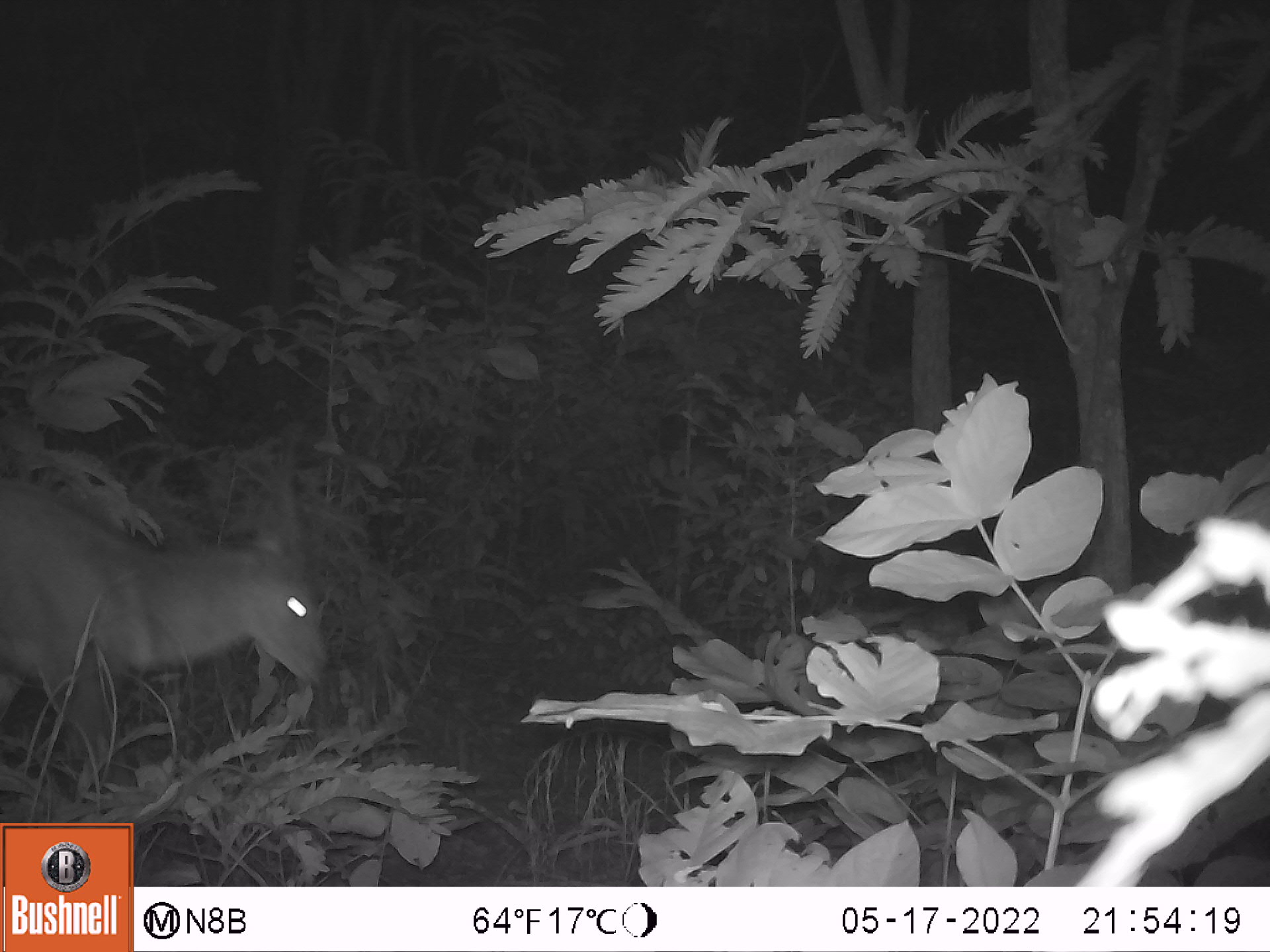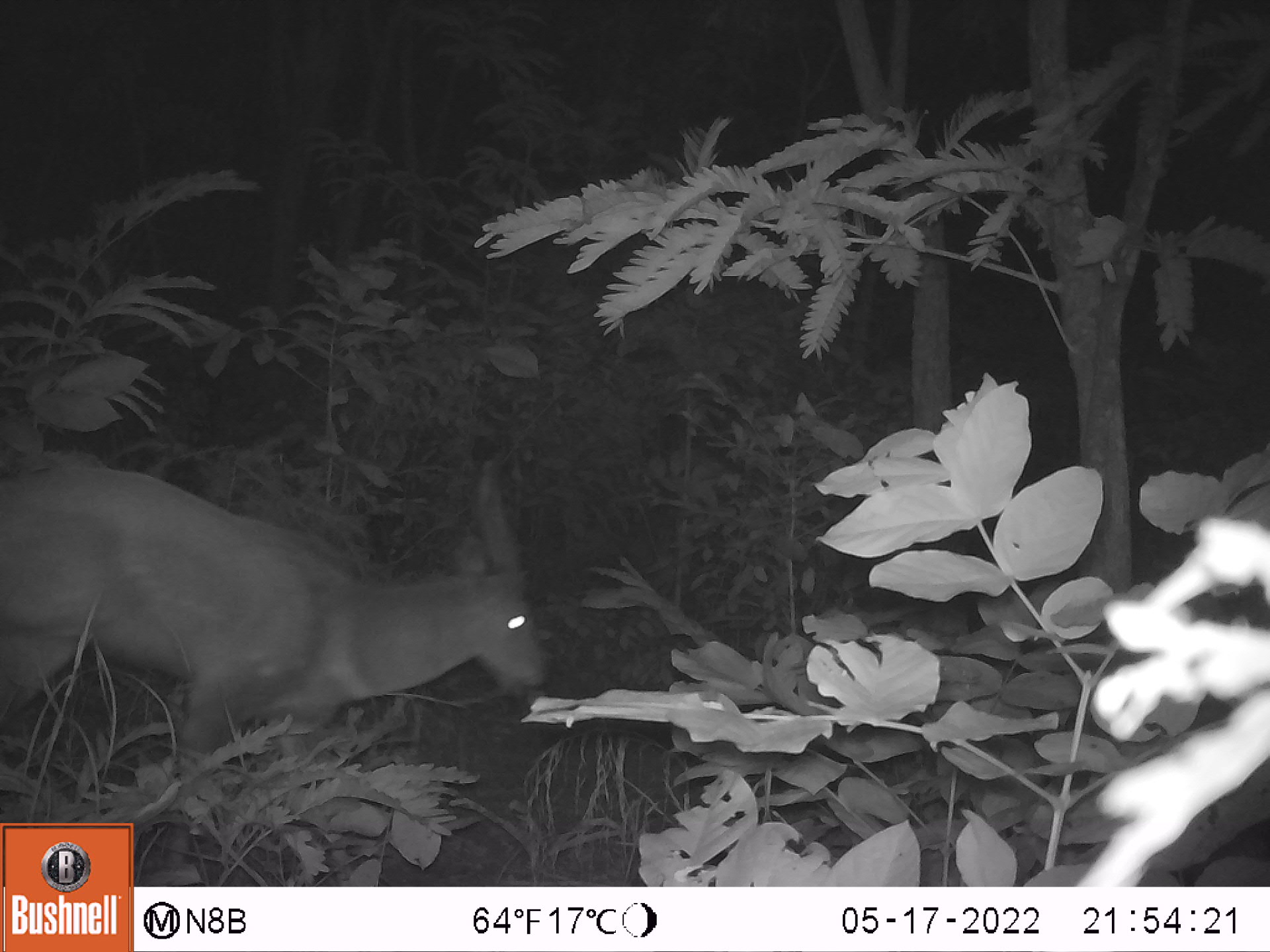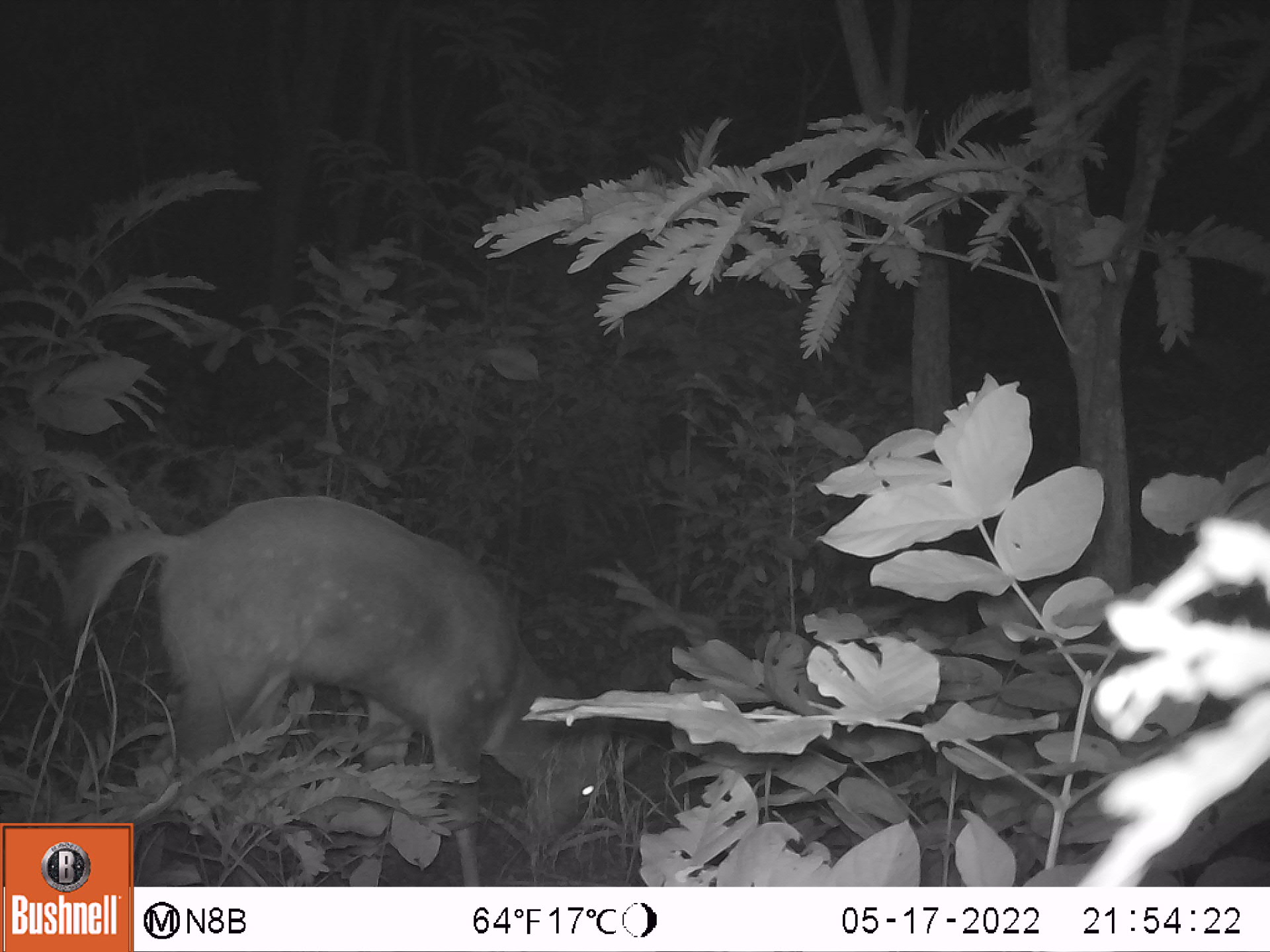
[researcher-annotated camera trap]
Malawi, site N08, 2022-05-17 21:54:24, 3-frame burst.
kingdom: Animalia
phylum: Chordata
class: Mammalia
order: Artiodactyla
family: Bovidae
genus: Tragelaphus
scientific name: Tragelaphus sylvaticus sylvaticus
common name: cape bushbuck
Cape bushbuck (Tragelaphus sylvaticus sylvaticus), count 1.